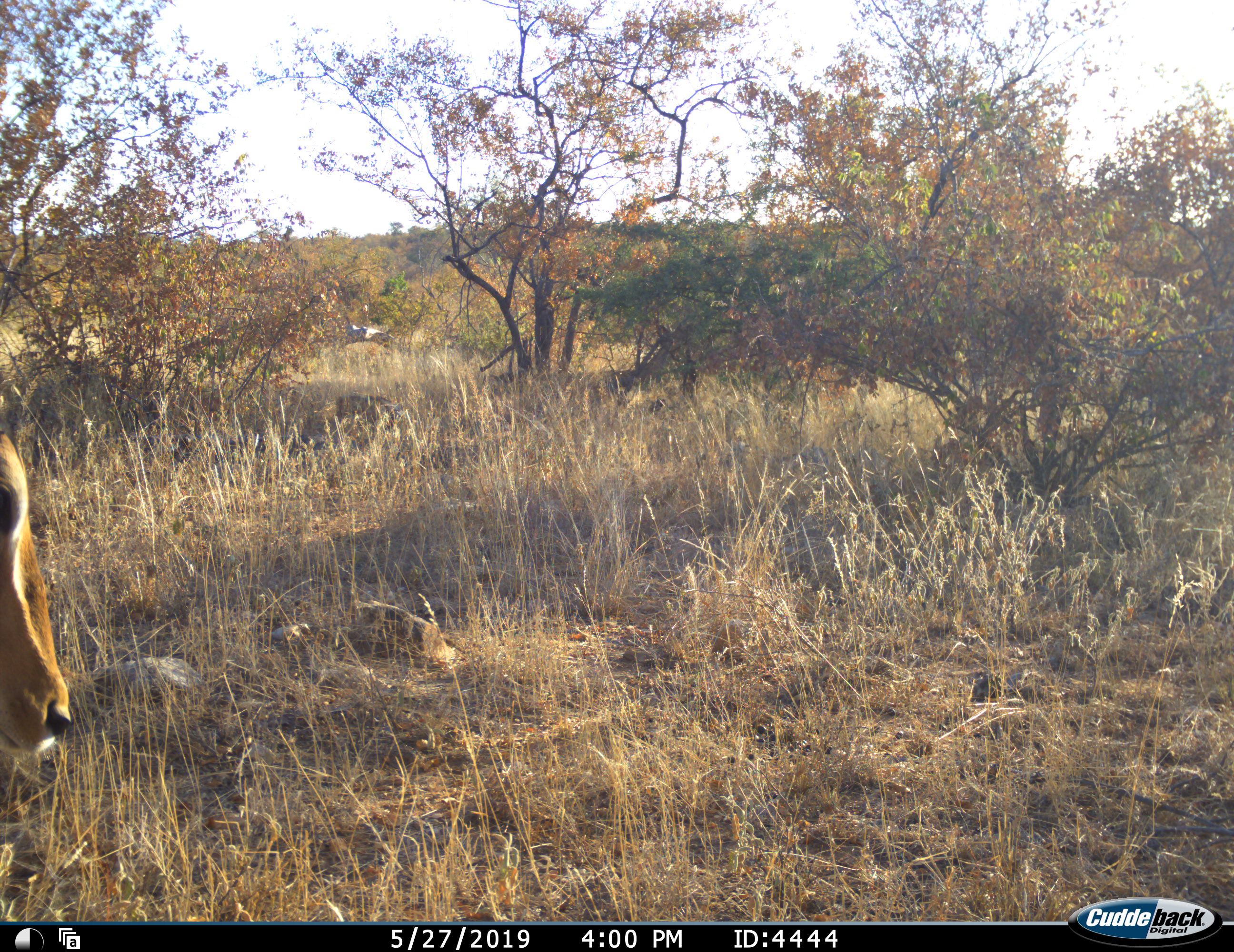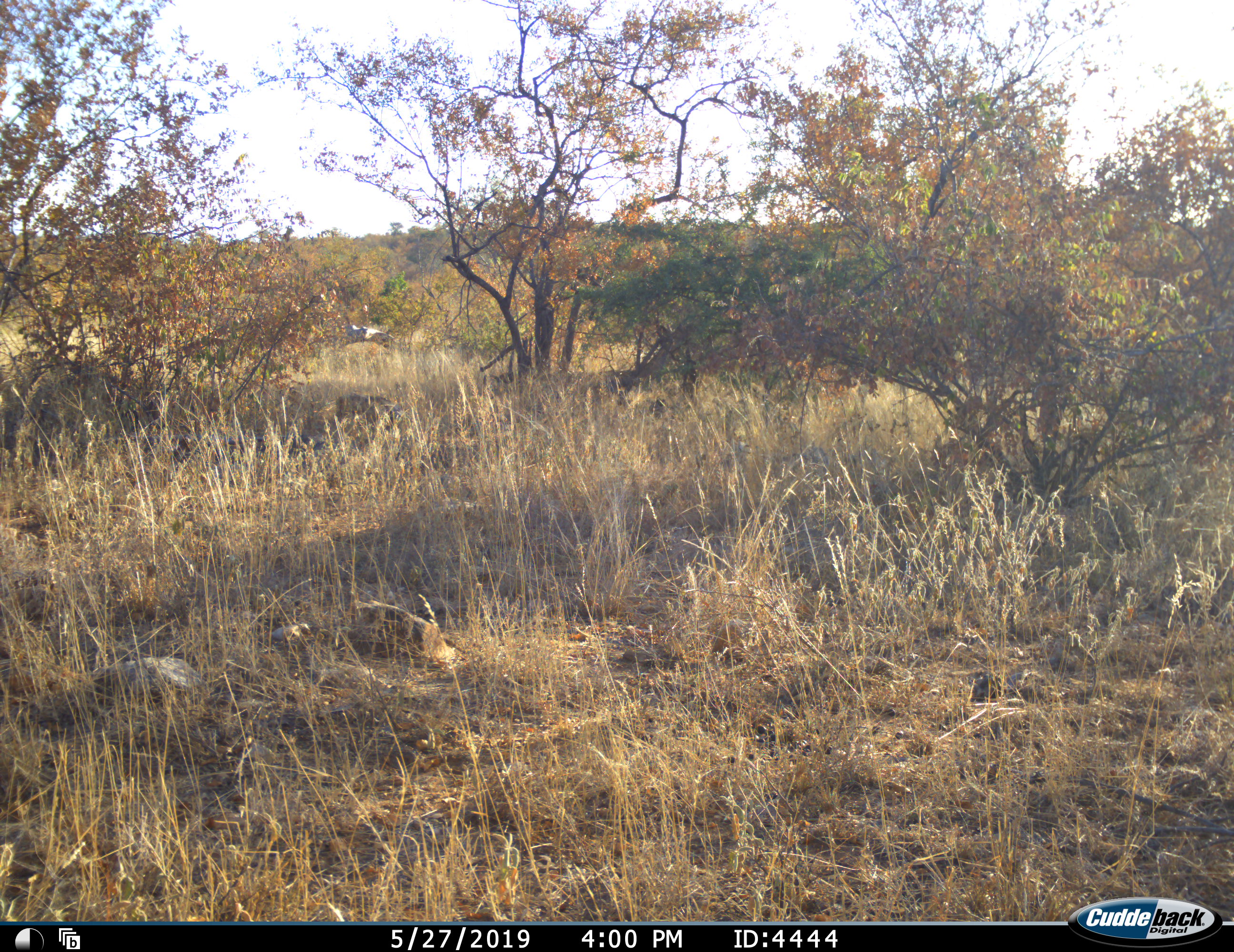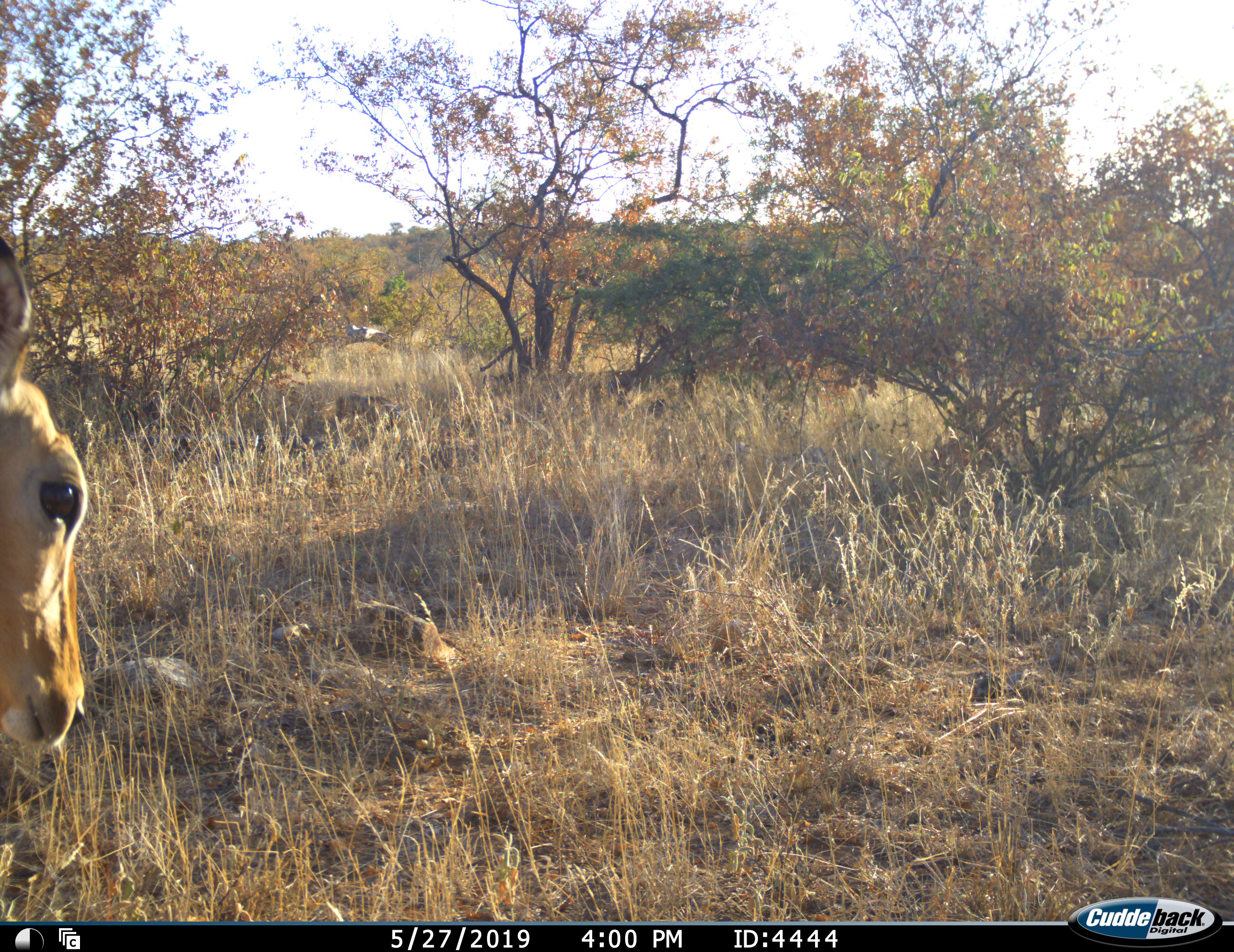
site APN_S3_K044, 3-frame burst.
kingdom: Animalia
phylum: Chordata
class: Mammalia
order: Artiodactyla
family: Bovidae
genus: Aepyceros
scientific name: Aepyceros melampus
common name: impala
Impala (Aepyceros melampus), count 1. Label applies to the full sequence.